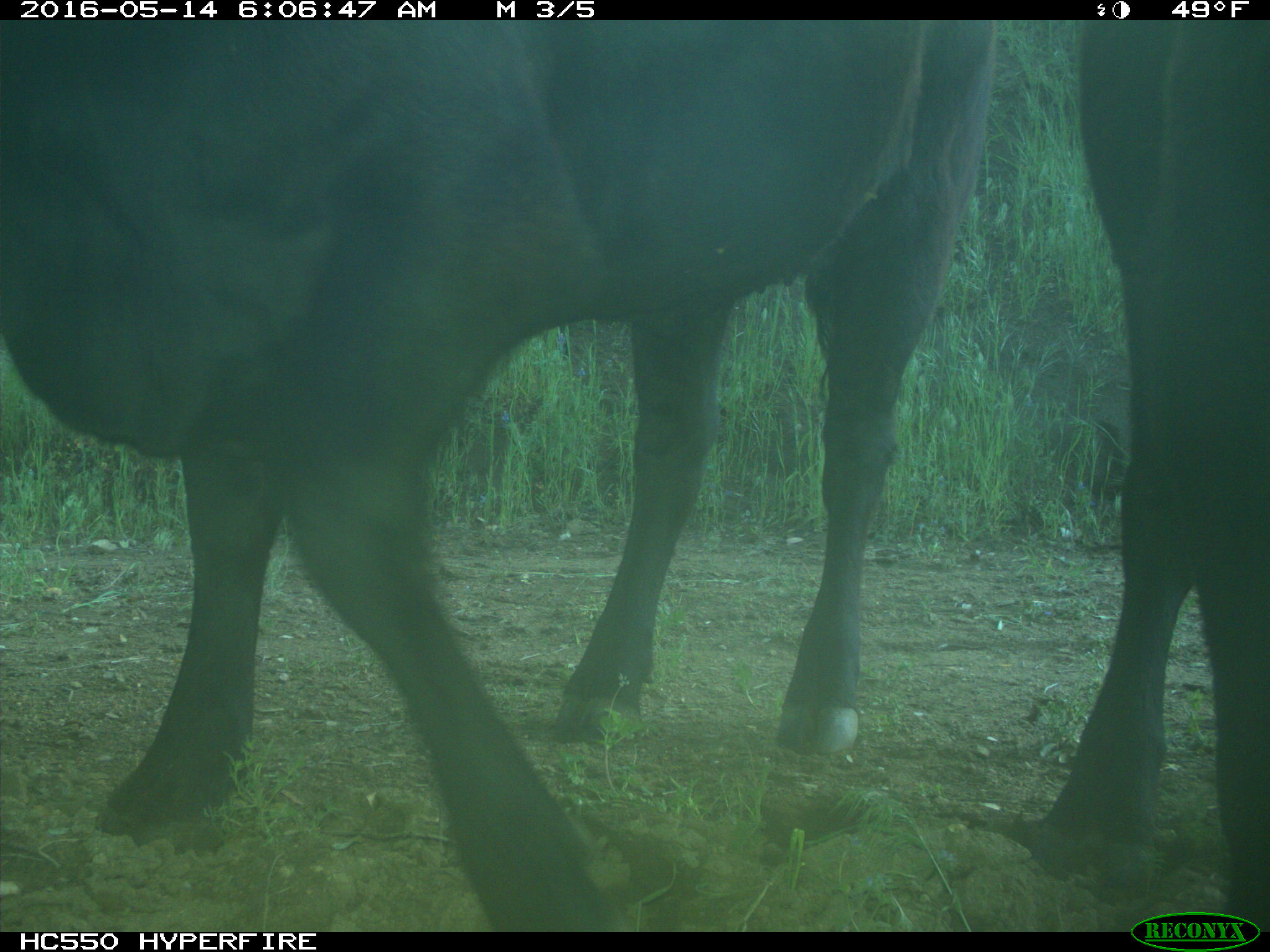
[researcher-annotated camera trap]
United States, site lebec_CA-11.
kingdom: Animalia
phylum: Chordata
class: Mammalia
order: Artiodactyla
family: Bovidae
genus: Bos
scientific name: Bos taurus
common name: domestic cow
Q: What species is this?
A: Bos taurus (domestic cow).